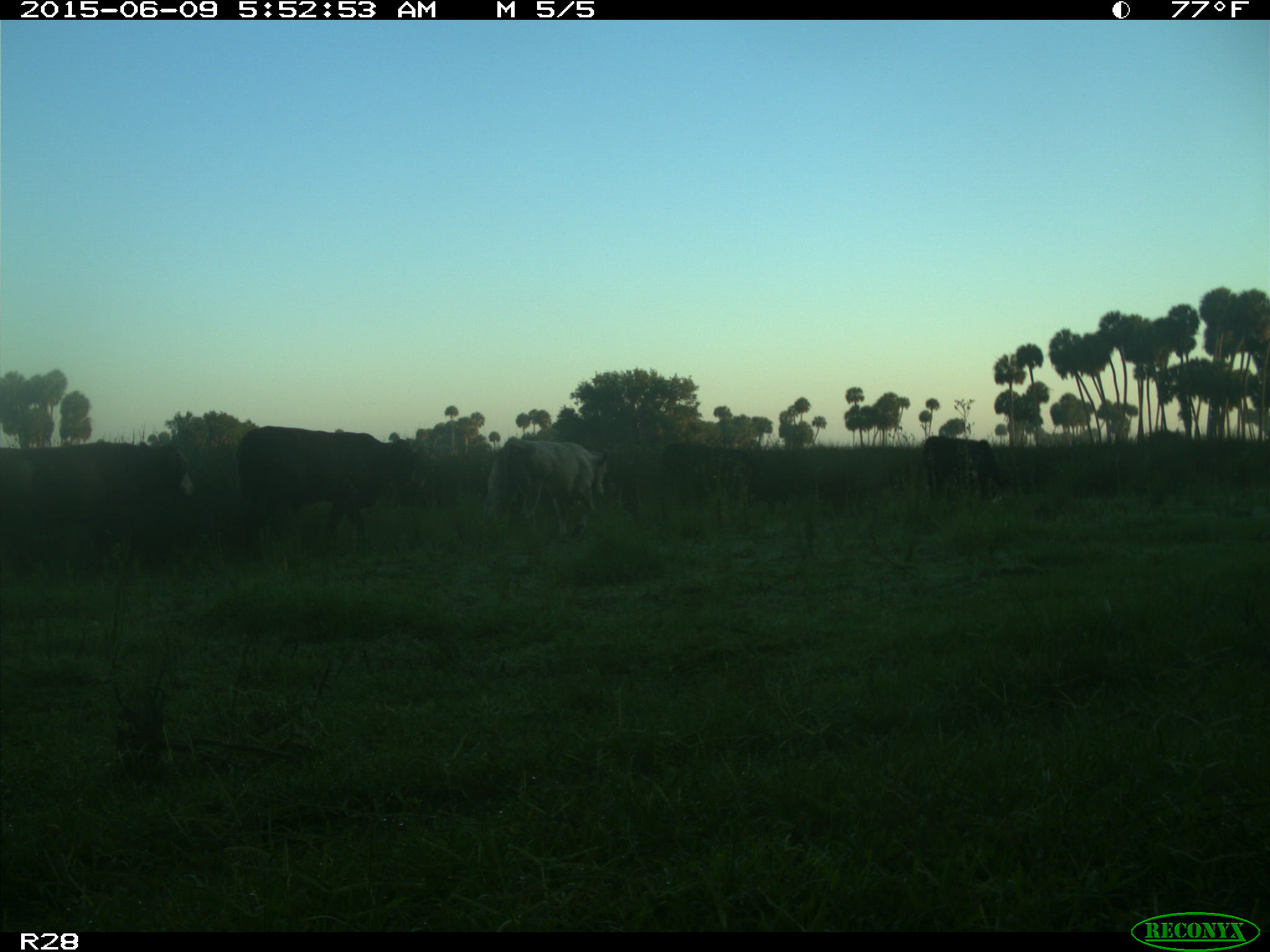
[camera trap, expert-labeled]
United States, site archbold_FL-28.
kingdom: Animalia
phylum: Chordata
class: Mammalia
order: Artiodactyla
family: Bovidae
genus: Bos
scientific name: Bos taurus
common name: domestic cow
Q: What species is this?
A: Bos taurus (domestic cow).